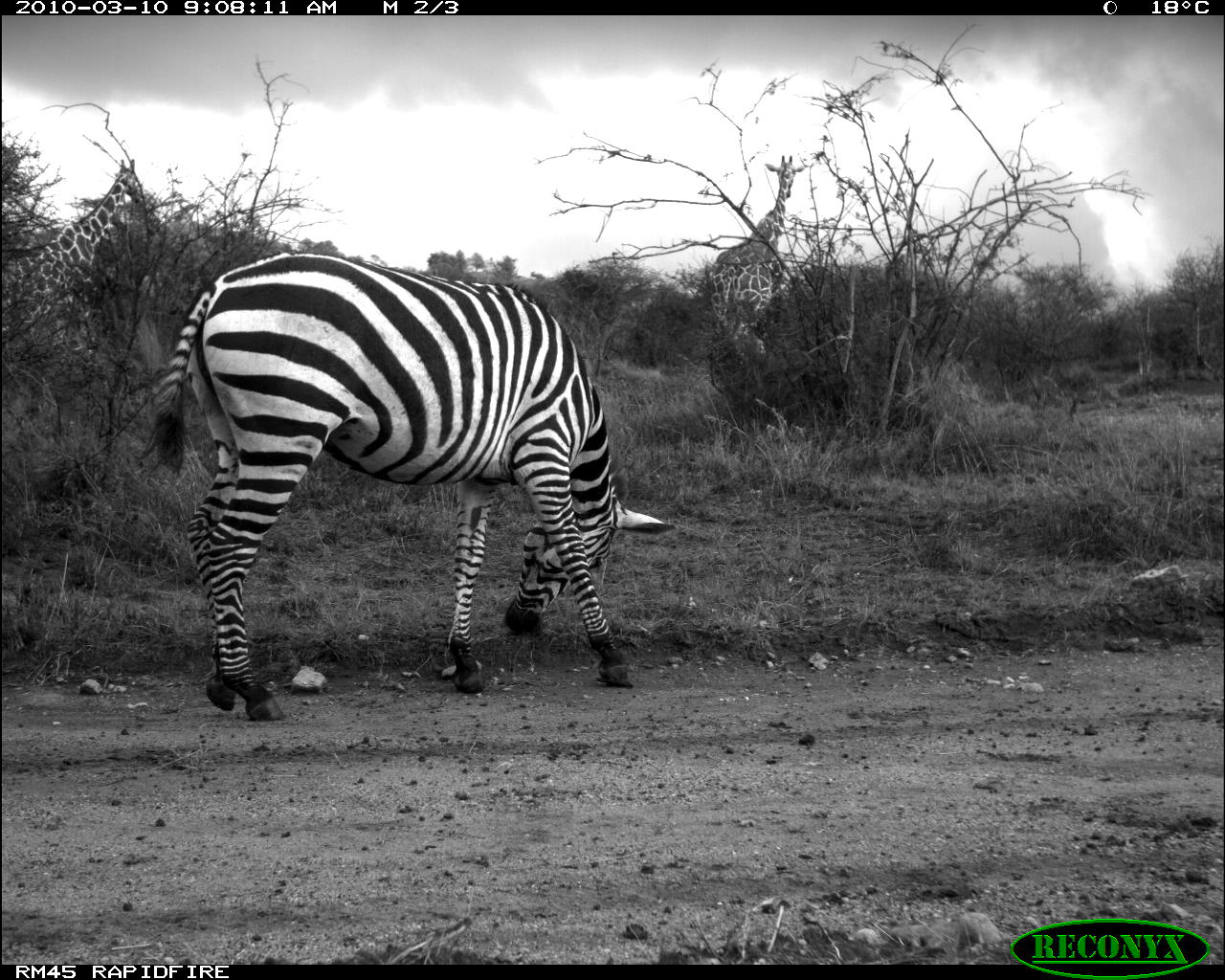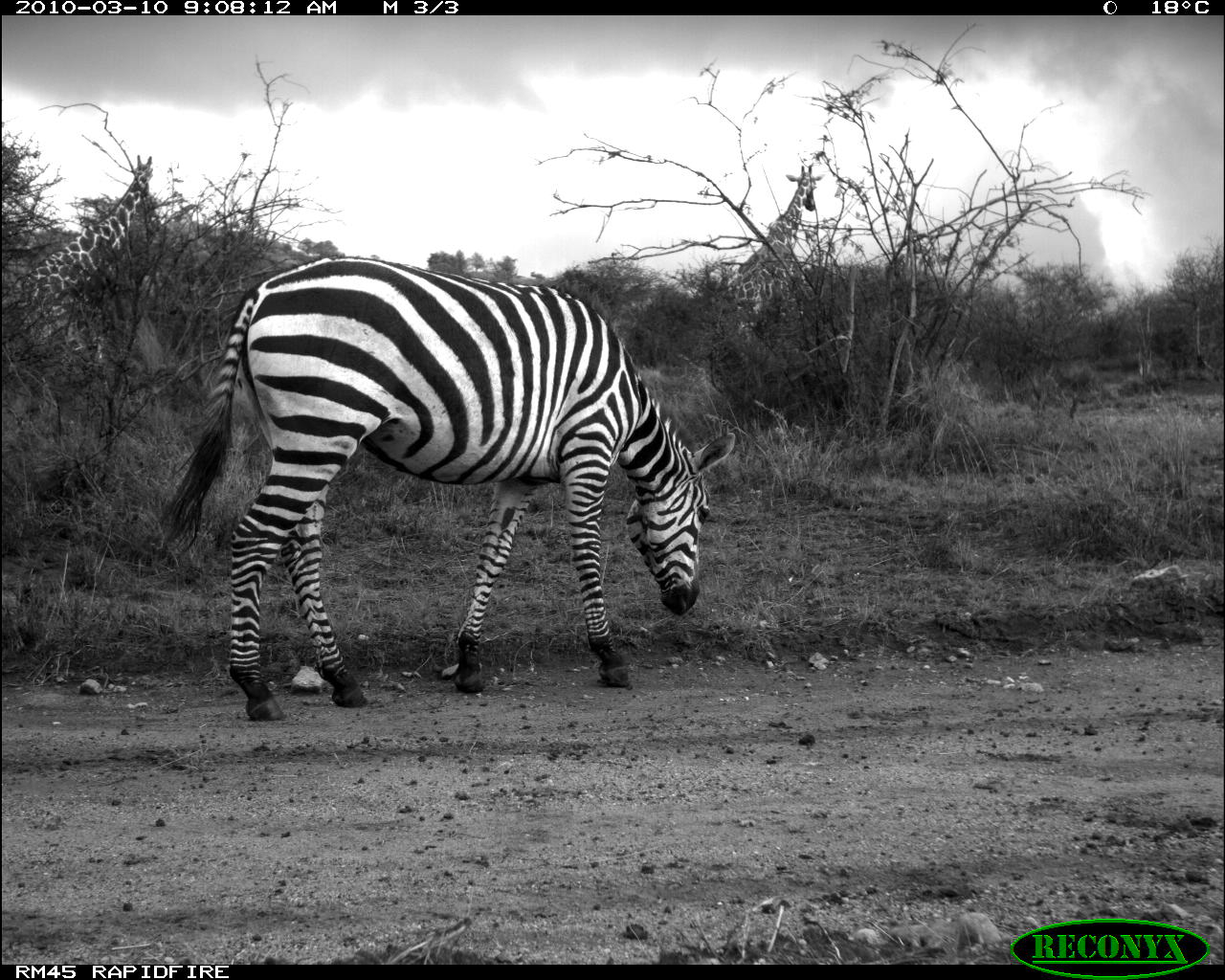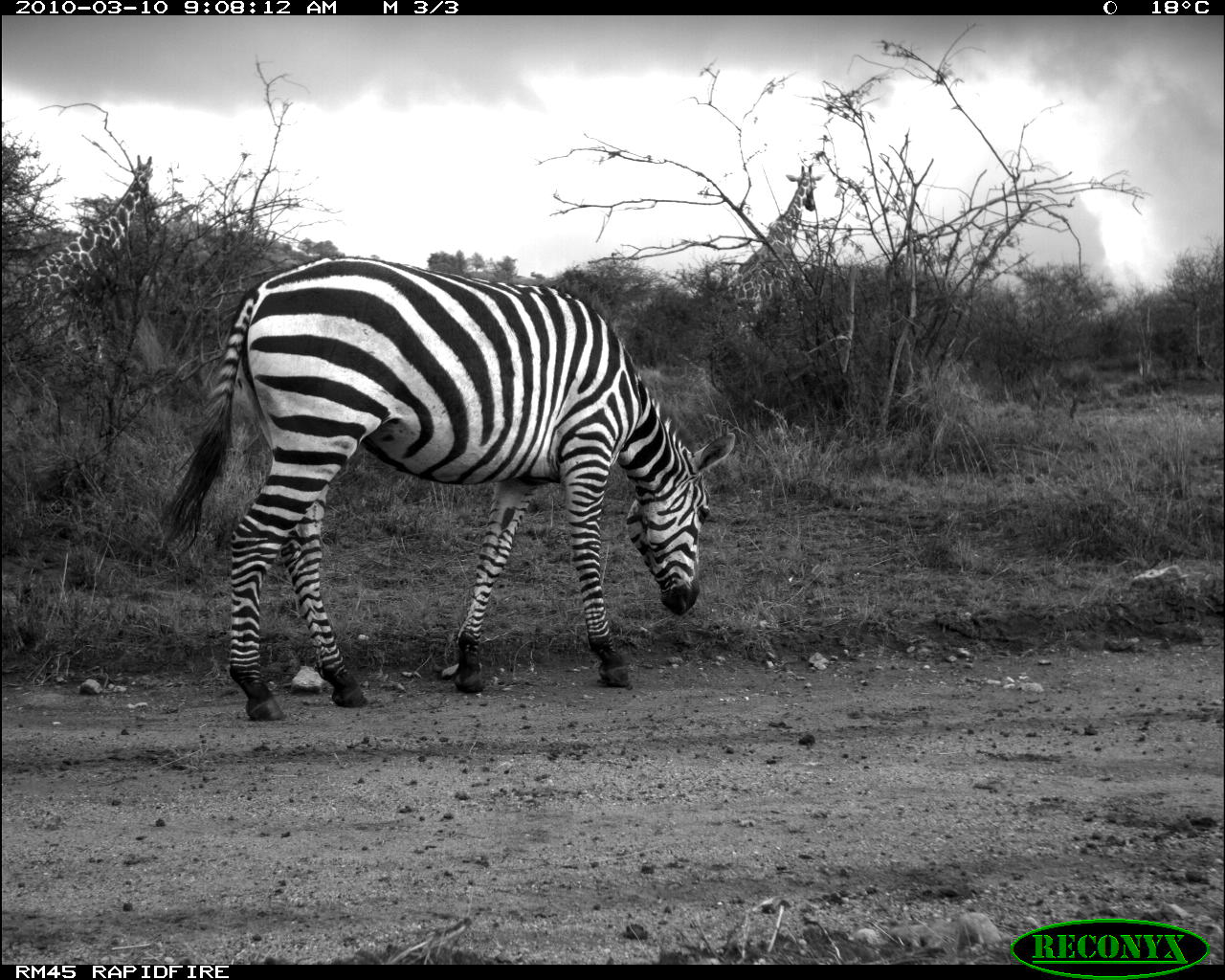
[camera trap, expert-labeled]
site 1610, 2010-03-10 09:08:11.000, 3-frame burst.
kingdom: Animalia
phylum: Chordata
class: Mammalia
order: Perissodactyla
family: Equidae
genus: Equus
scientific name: Equus quagga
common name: plains zebra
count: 1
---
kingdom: Animalia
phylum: Chordata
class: Mammalia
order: Artiodactyla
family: Giraffidae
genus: Giraffa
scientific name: Giraffa camelopardalis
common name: giraffe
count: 2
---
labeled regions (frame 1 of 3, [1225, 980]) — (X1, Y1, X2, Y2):
equus quagga: (138, 247, 676, 721); (0, 158, 143, 353); (703, 154, 806, 367)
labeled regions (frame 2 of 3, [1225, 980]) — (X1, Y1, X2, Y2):
giraffa camelopardalis: (153, 254, 735, 720); (20, 154, 152, 339); (725, 164, 821, 365)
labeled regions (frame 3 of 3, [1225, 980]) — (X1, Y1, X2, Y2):
equus quagga: (153, 251, 735, 719); (2, 155, 152, 357); (725, 165, 821, 365)